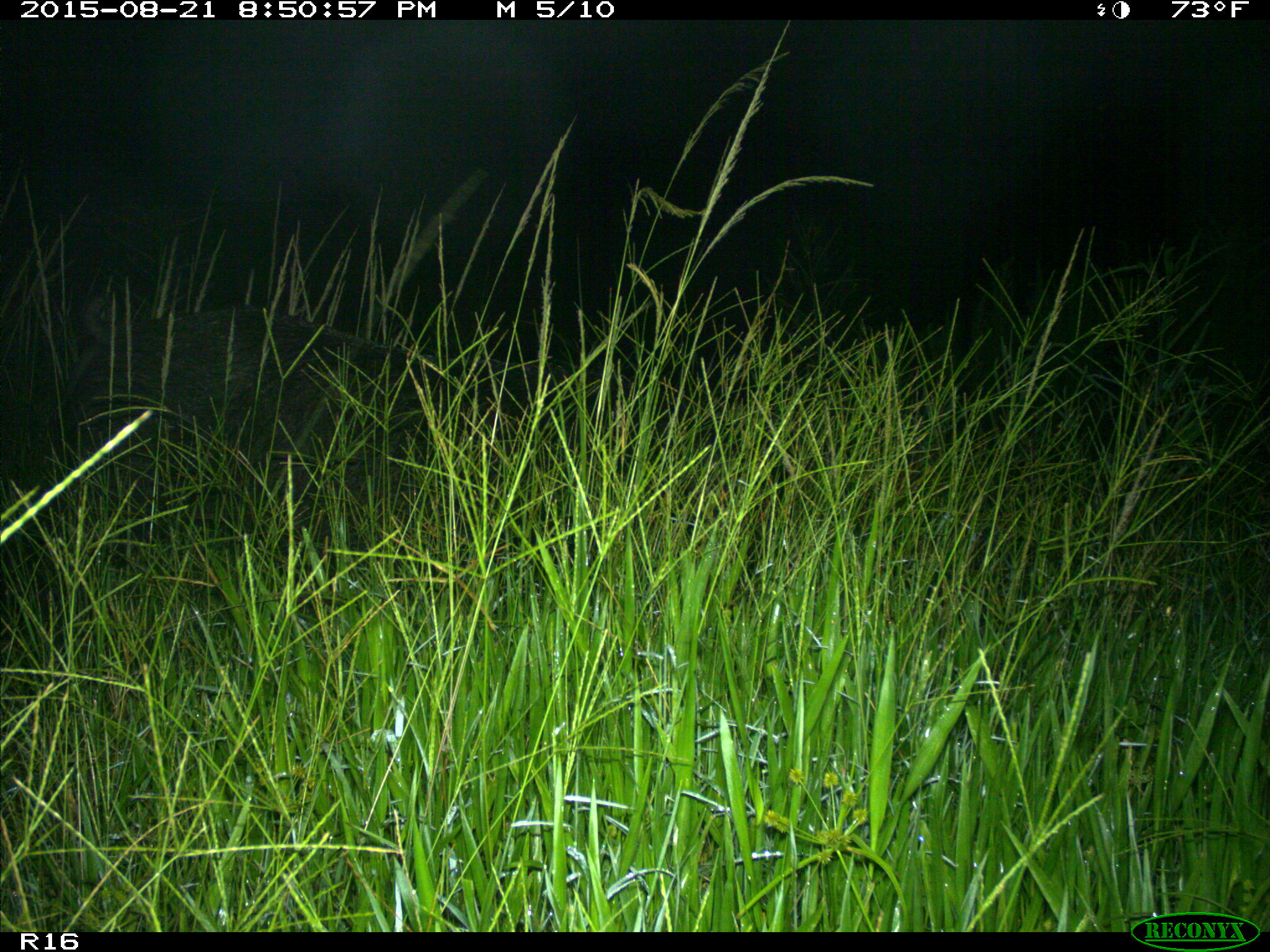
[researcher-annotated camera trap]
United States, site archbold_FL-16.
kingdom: Animalia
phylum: Chordata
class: Mammalia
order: Artiodactyla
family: Suidae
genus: Sus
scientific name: Sus scrofa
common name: wild boar